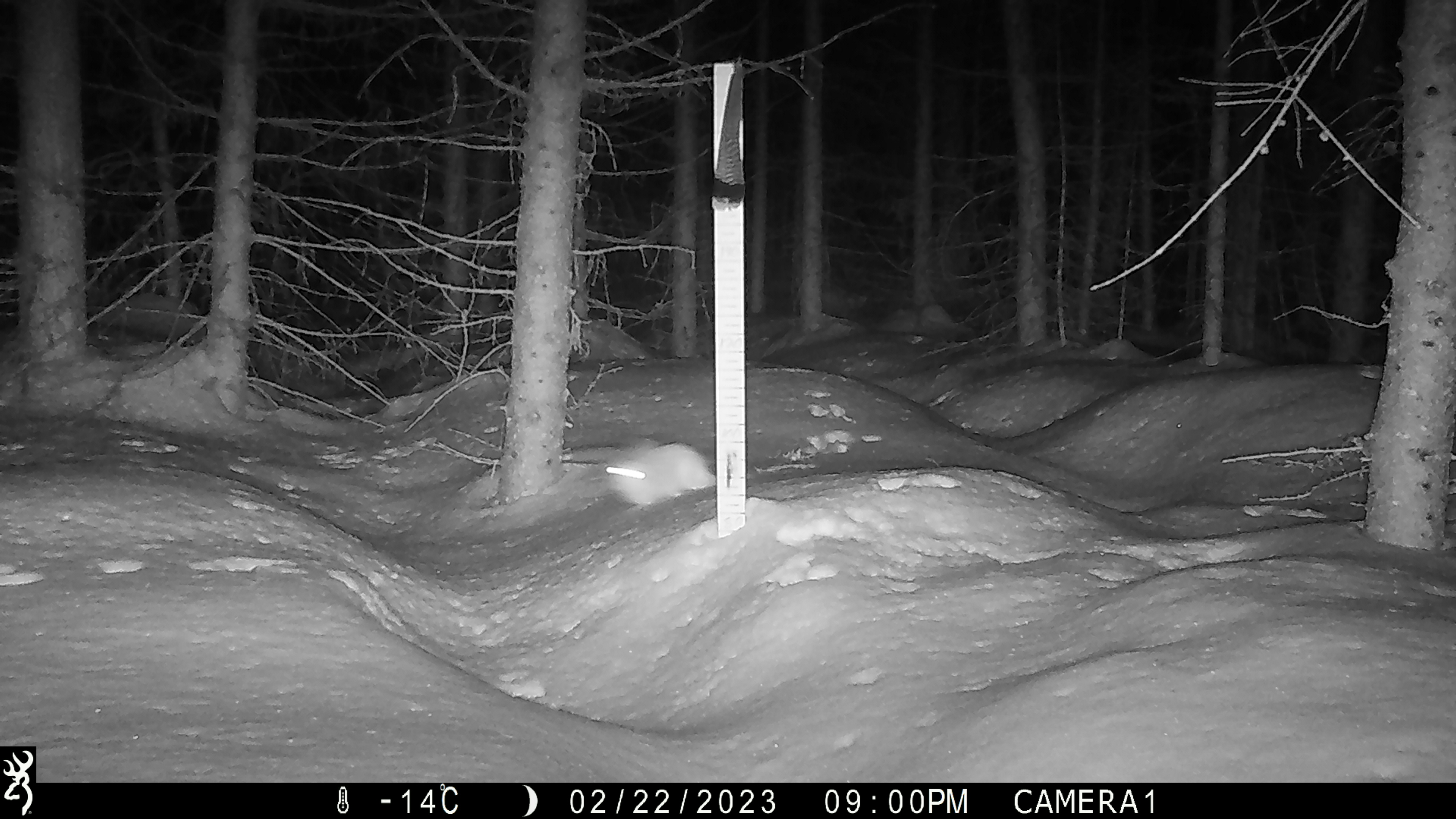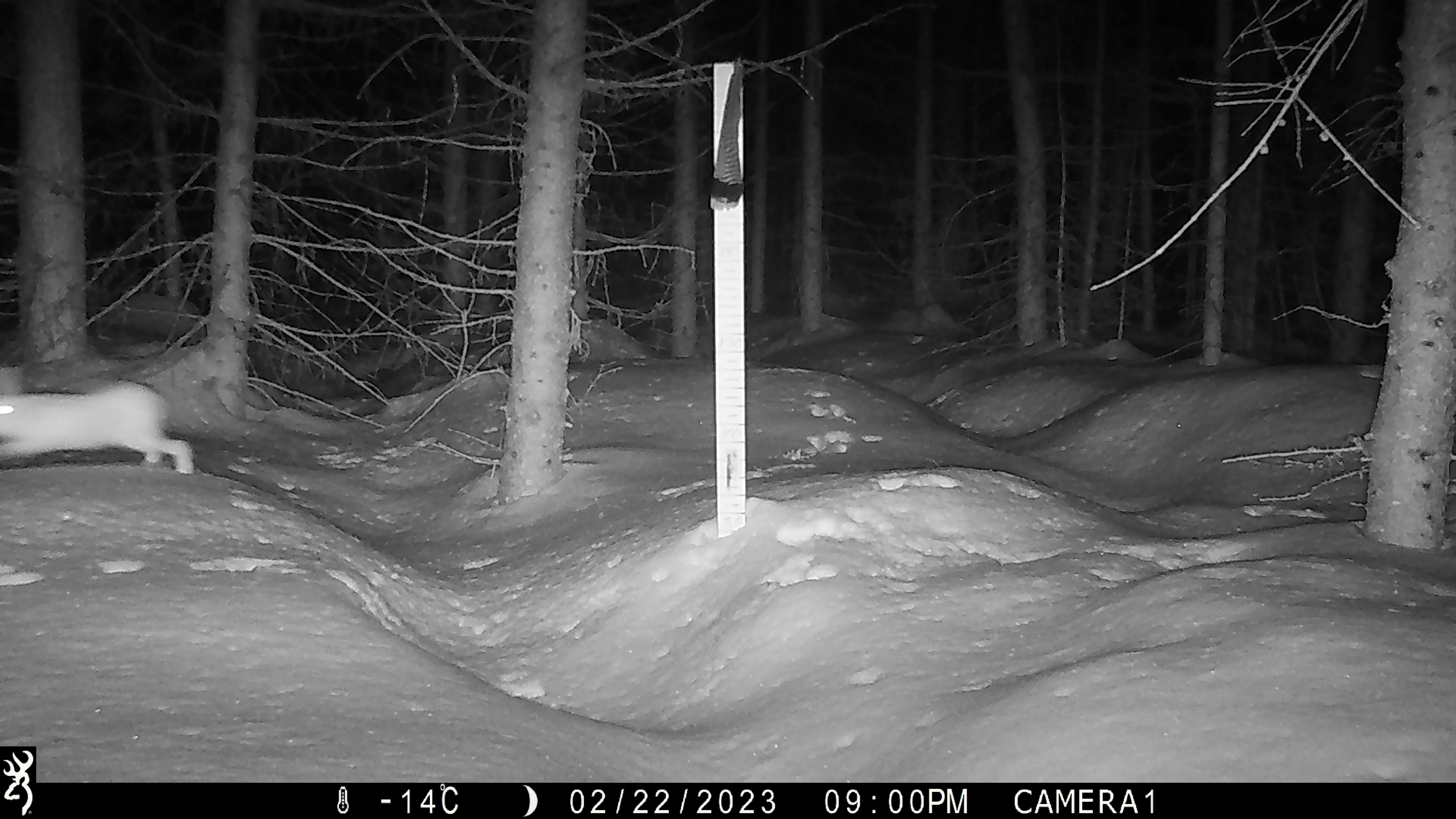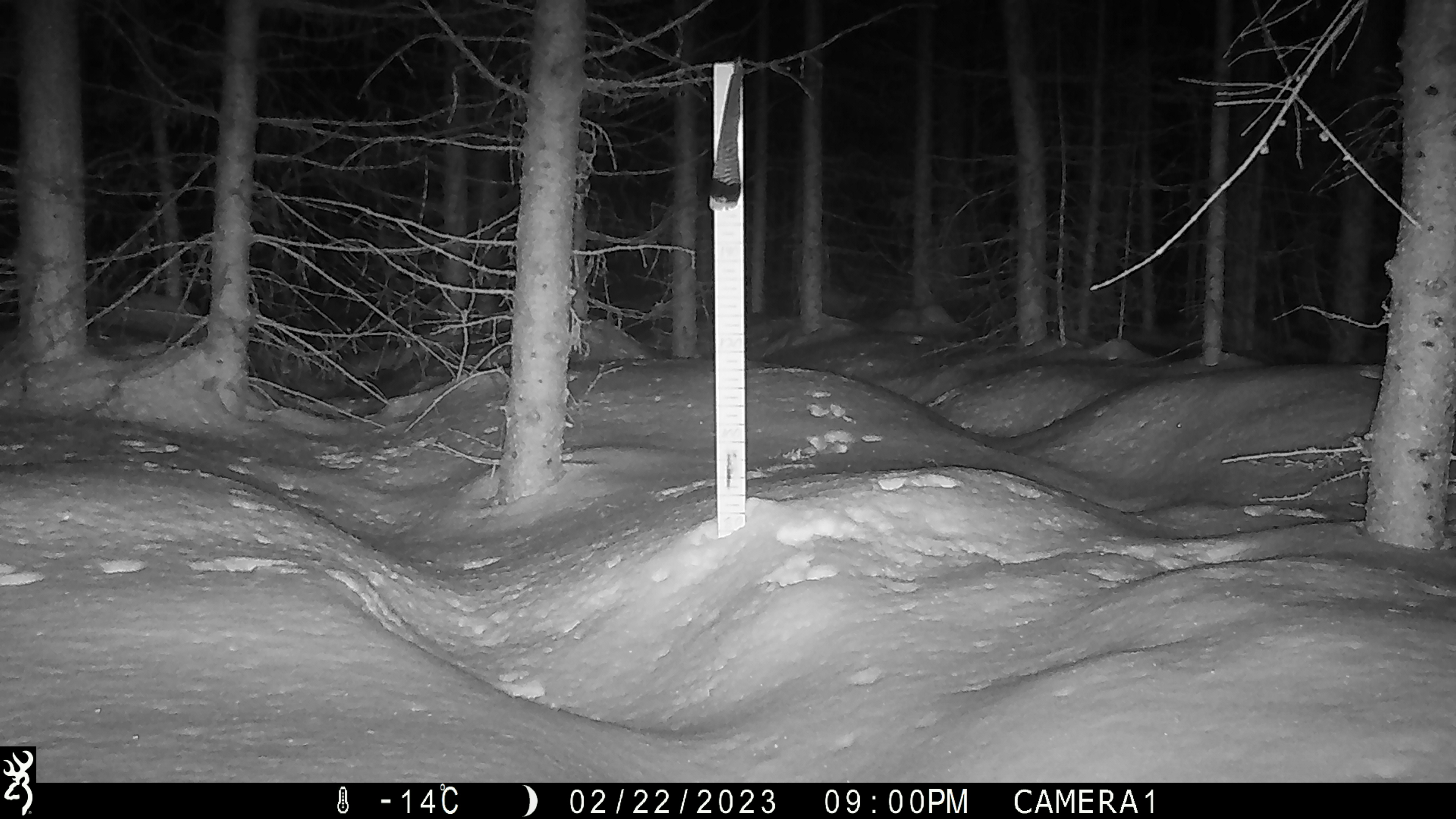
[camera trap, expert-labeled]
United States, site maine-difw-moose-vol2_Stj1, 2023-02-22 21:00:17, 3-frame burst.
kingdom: Animalia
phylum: Chordata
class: Mammalia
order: Lagomorpha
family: Leporidae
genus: Lepus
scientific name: Lepus americanus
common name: snowshoe hare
Snowshoe hare (Lepus americanus).